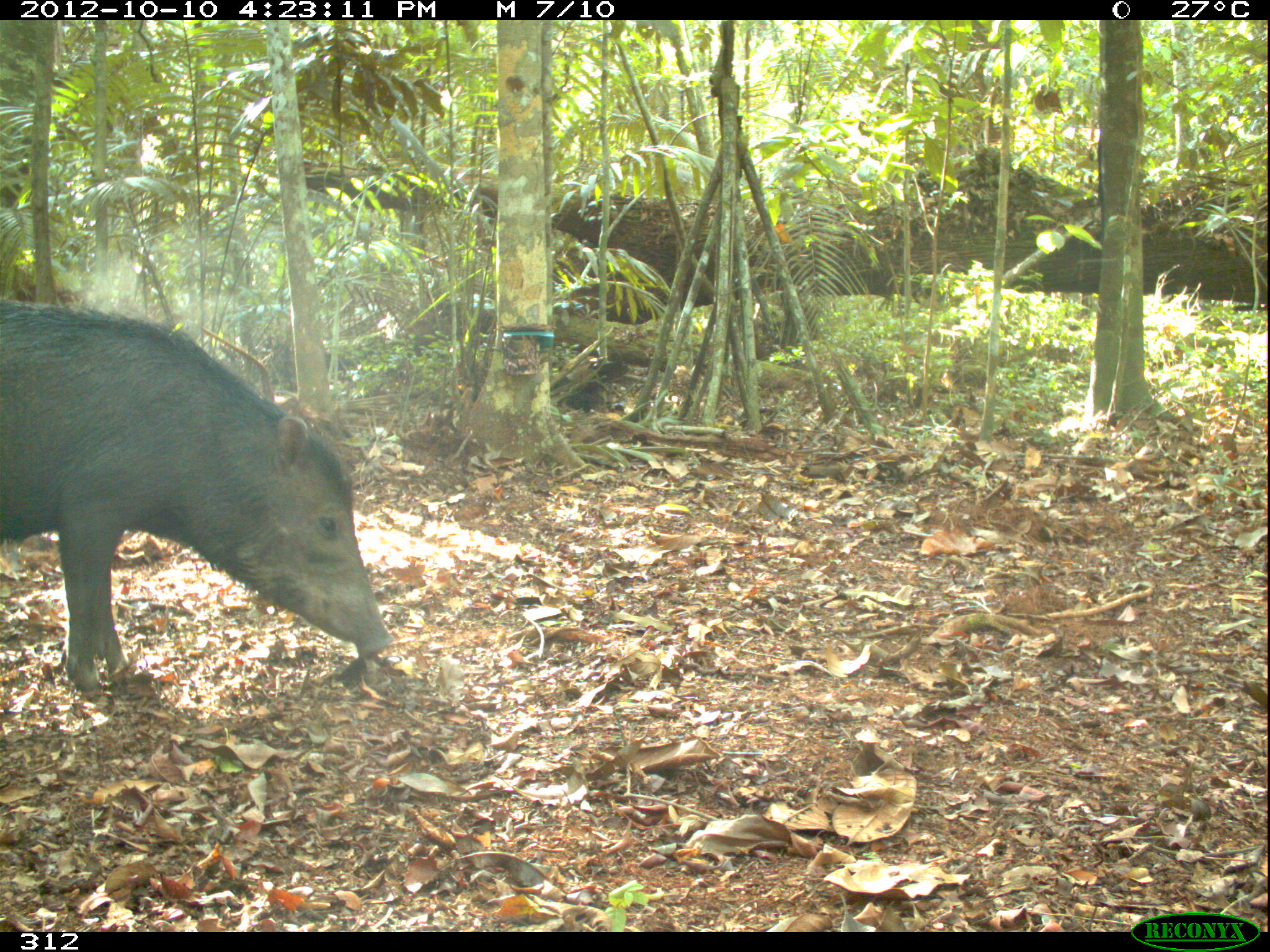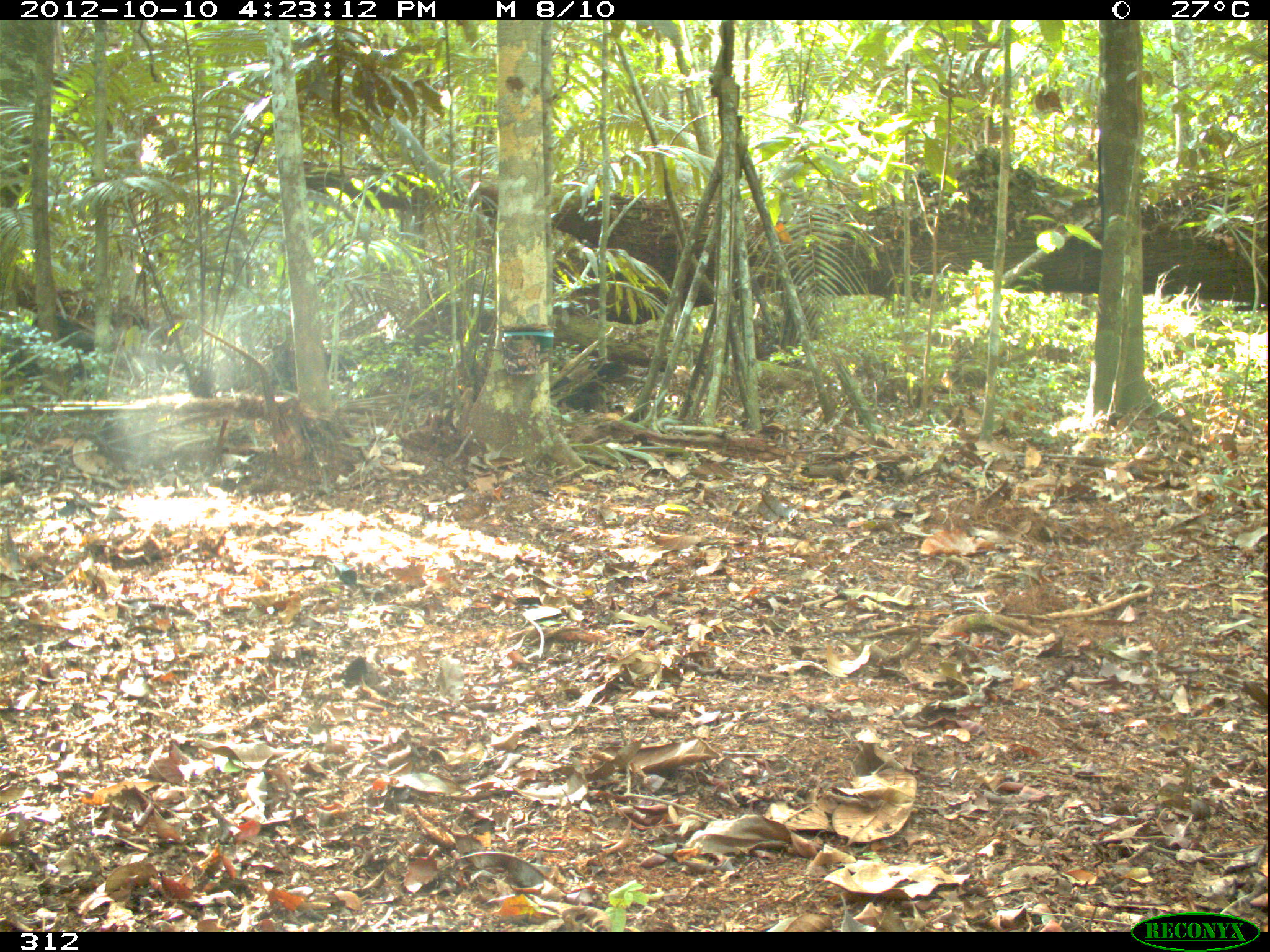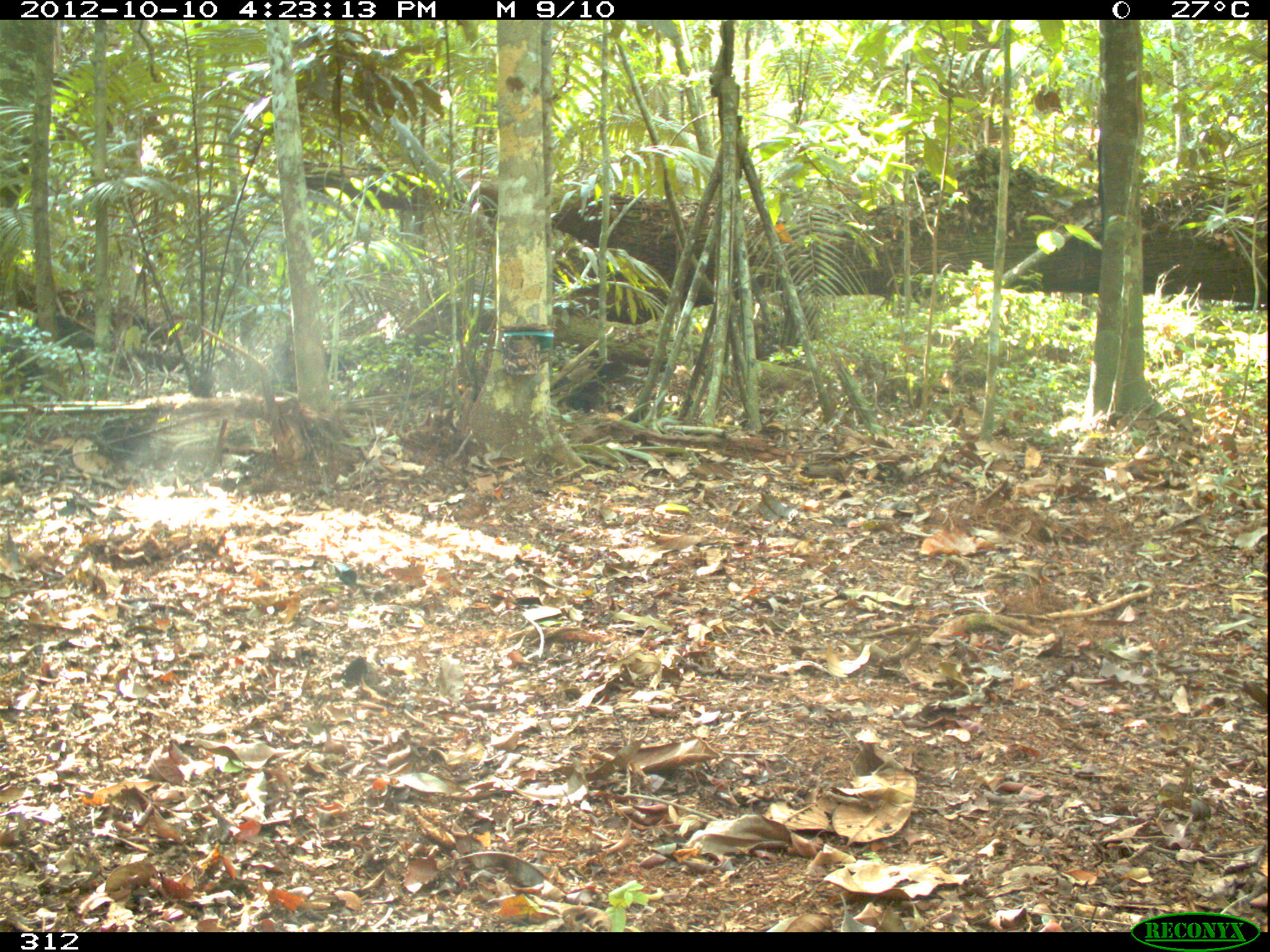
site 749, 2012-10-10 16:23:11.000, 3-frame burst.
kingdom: Animalia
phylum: Chordata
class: Mammalia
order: Artiodactyla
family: Tayassuidae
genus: Tayassu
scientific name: Tayassu pecari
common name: white-lipped peccary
Tayassu pecari (white-lipped peccary).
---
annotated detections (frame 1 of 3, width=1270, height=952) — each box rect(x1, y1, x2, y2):
tayassu pecari: rect(1, 302, 392, 703)